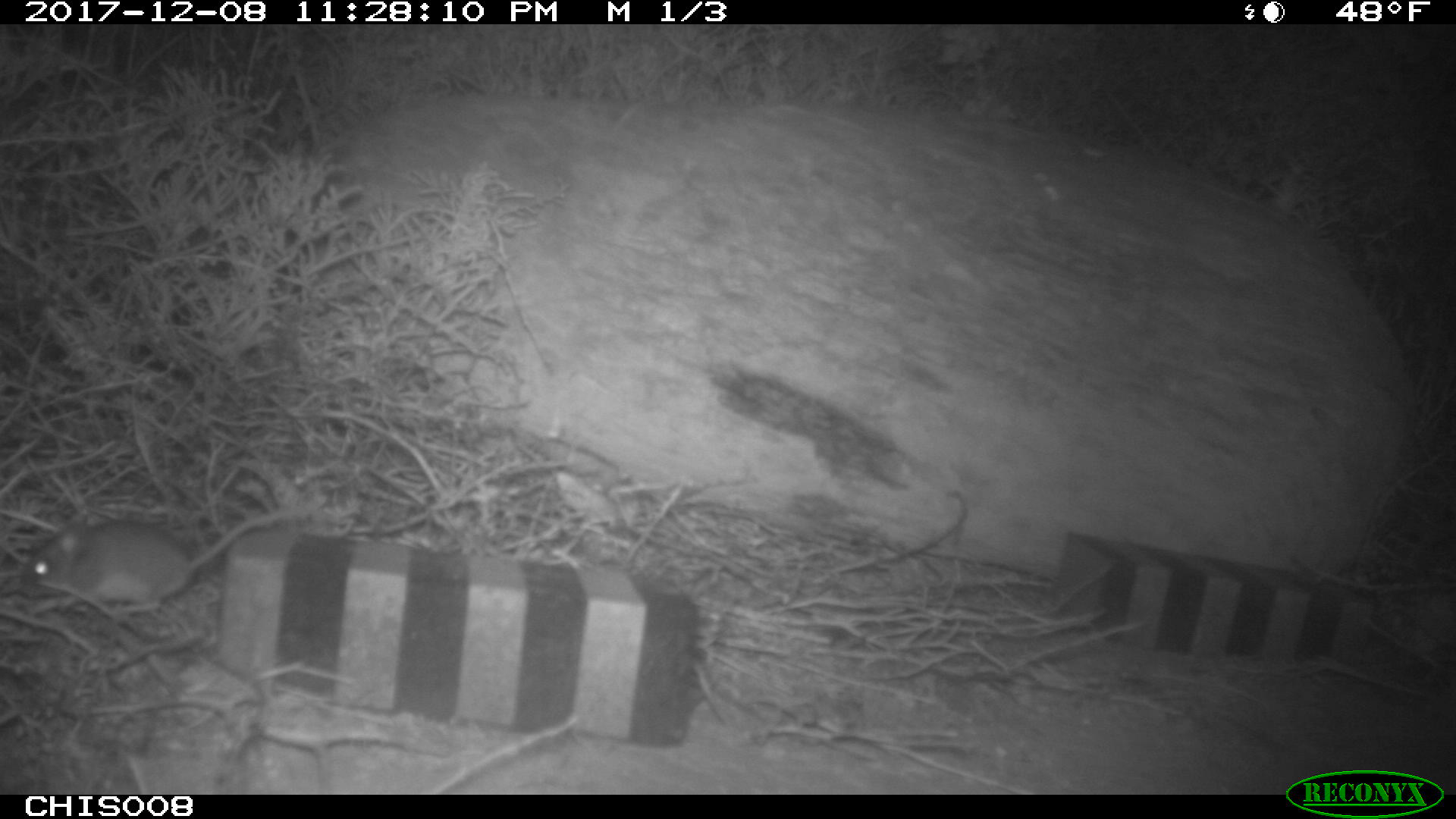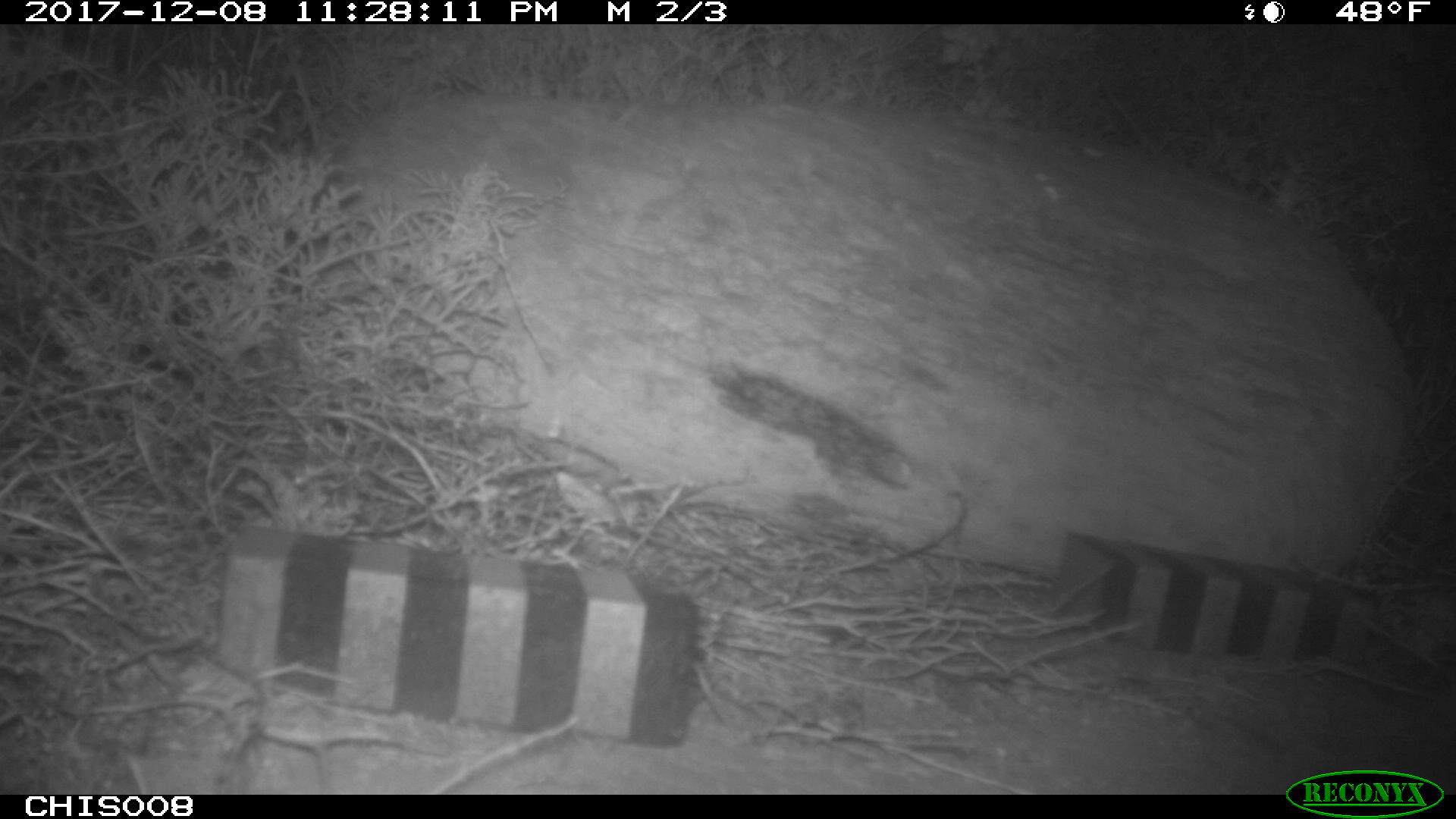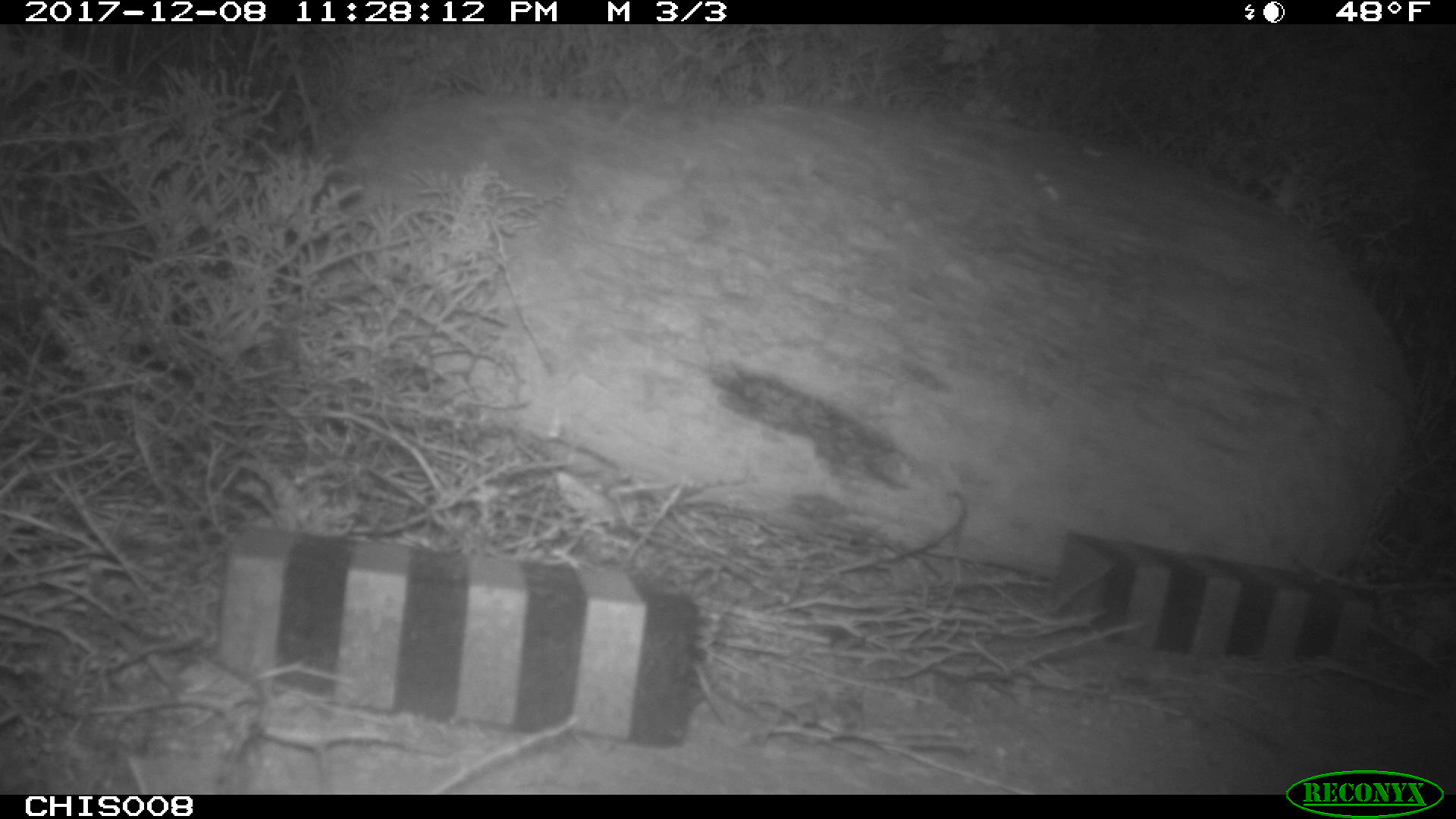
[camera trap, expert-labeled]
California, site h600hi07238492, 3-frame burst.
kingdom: Animalia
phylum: Chordata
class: Mammalia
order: Rodentia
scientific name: Rodentia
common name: rodent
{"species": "rodent (Rodentia)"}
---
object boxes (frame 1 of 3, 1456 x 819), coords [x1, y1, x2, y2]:
rodent: [20, 502, 297, 619]